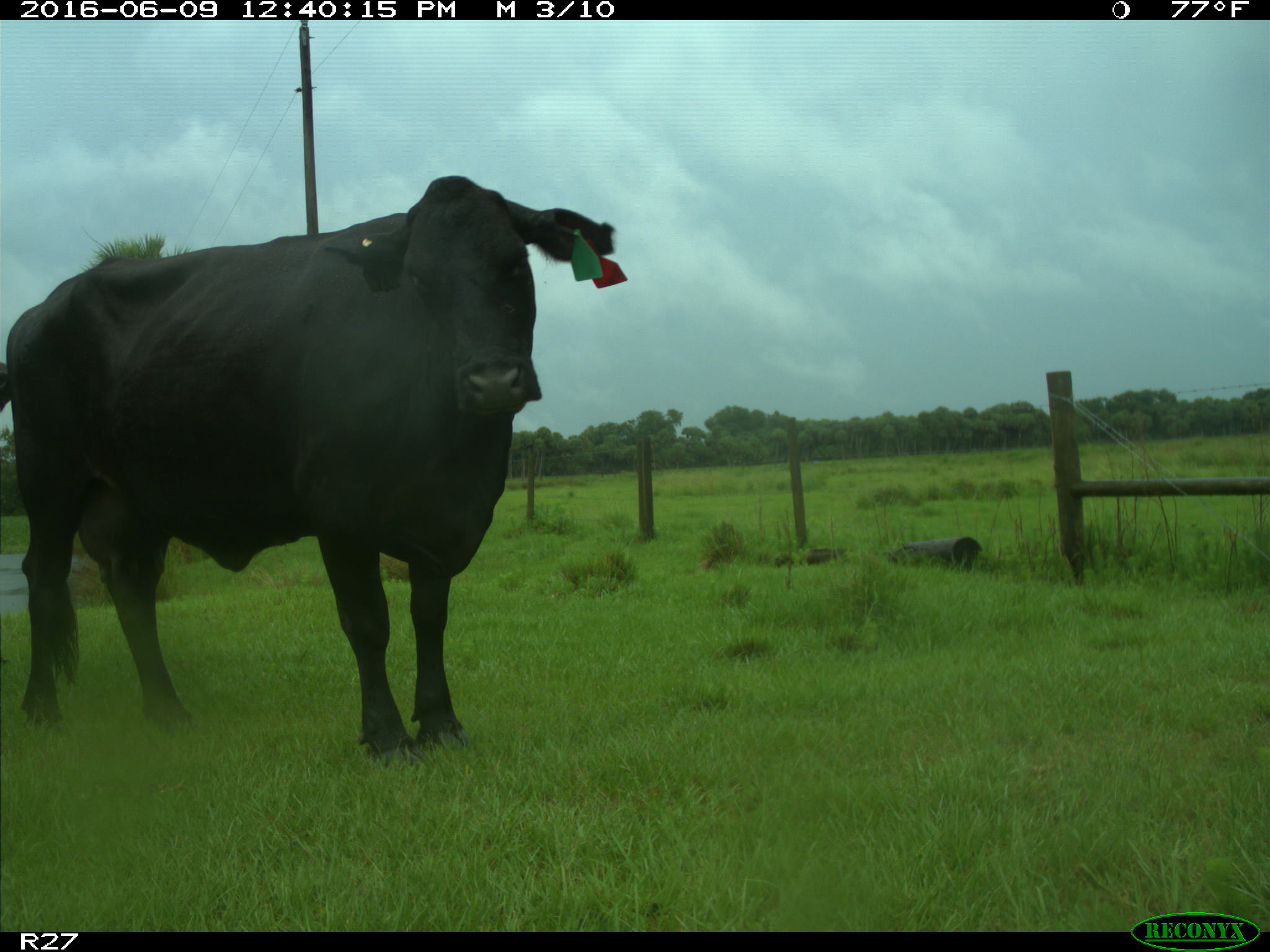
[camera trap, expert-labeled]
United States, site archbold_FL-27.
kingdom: Animalia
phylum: Chordata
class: Mammalia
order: Artiodactyla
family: Bovidae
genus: Bos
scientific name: Bos taurus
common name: domestic cow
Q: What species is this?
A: Bos taurus (domestic cow).